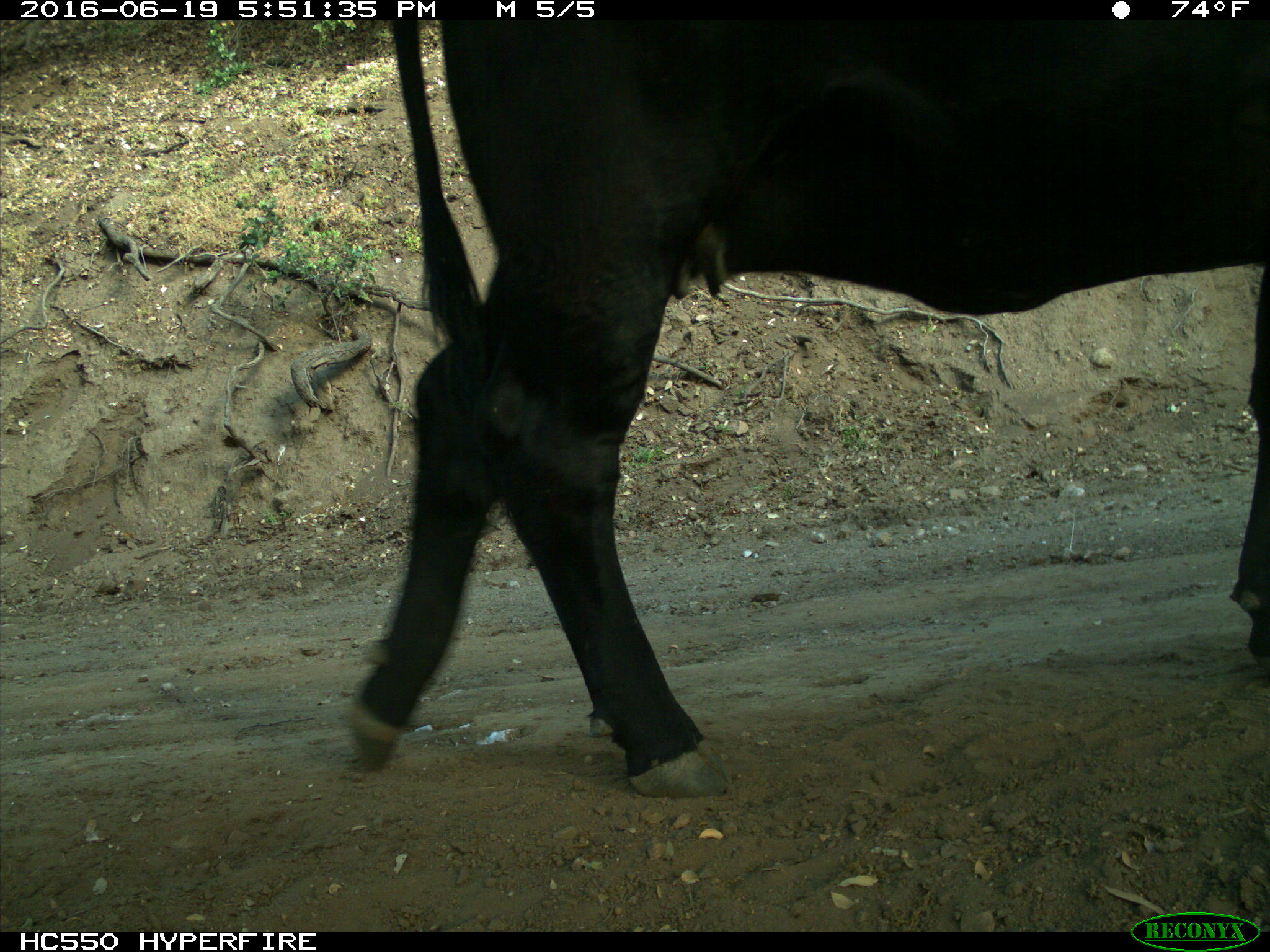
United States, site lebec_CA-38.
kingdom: Animalia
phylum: Chordata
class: Mammalia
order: Artiodactyla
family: Bovidae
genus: Bos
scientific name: Bos taurus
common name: domestic cow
Bos taurus (domestic cow).